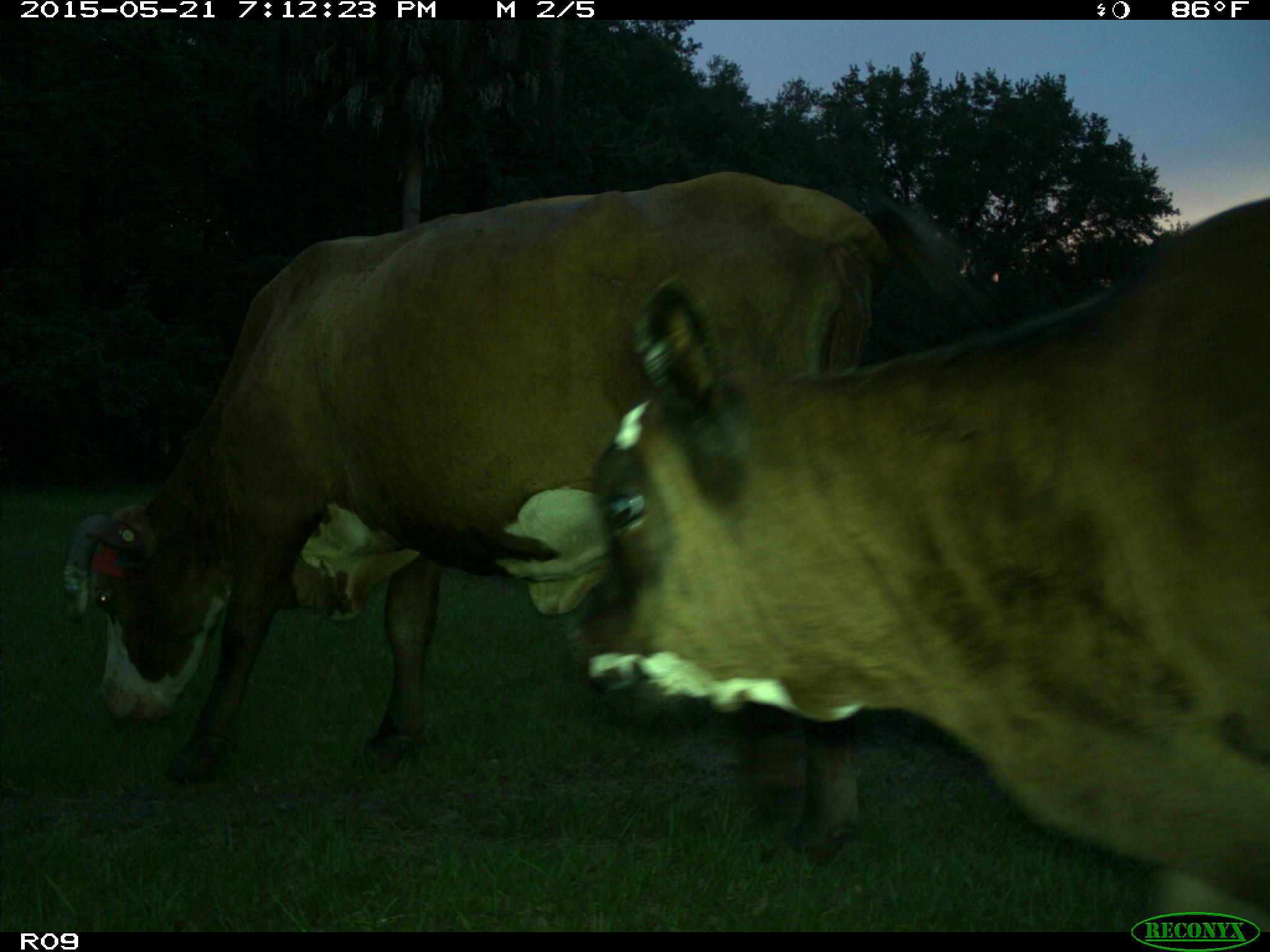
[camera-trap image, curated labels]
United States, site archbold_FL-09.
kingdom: Animalia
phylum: Chordata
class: Mammalia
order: Artiodactyla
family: Bovidae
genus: Bos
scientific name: Bos taurus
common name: domestic cow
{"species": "Bos taurus (domestic cow)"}